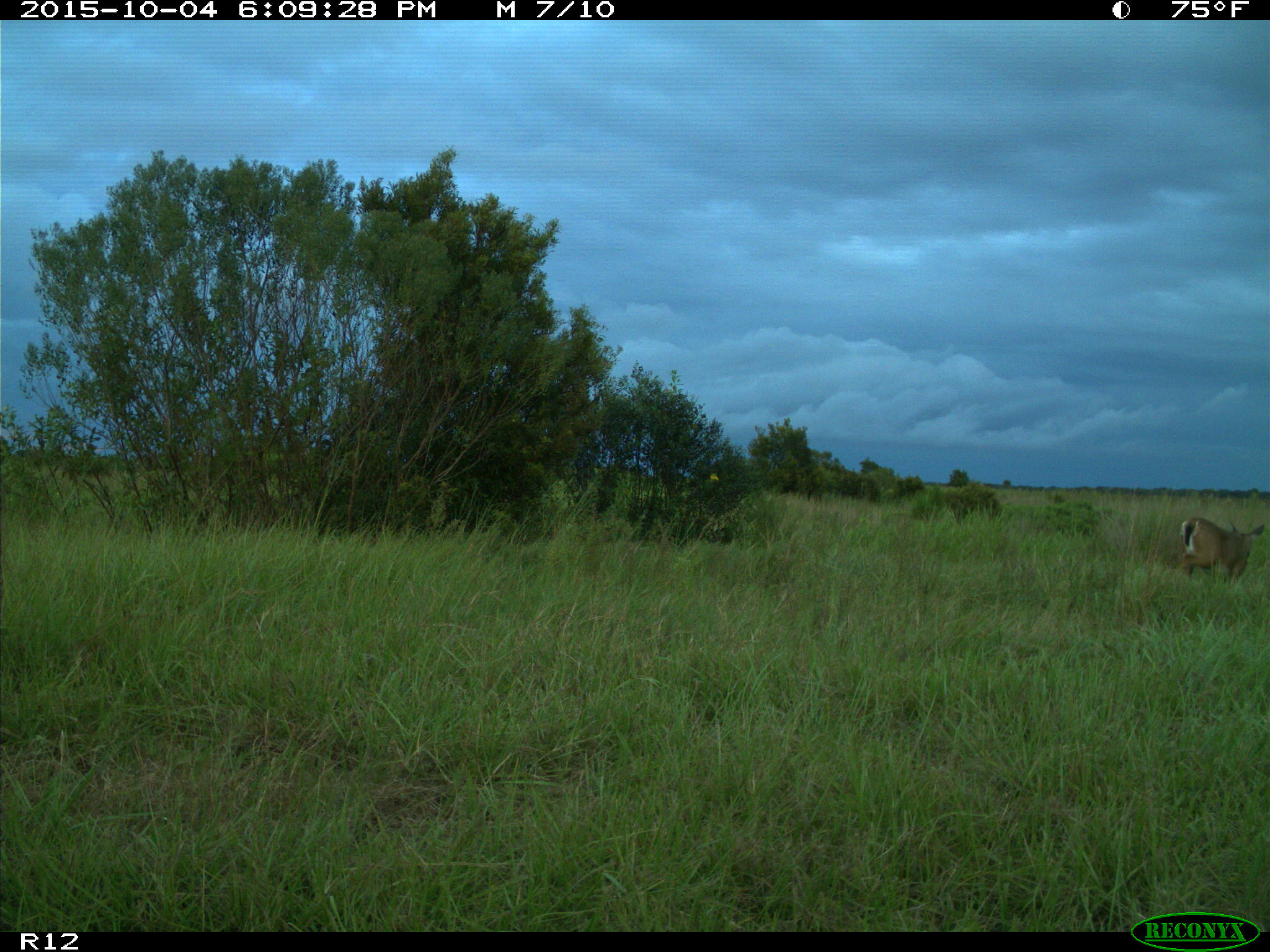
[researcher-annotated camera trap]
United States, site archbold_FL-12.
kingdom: Animalia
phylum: Chordata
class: Mammalia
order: Artiodactyla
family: Cervidae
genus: Odocoileus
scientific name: Odocoileus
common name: deer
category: unidentified deer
Unidentified deer (deer) (Odocoileus).